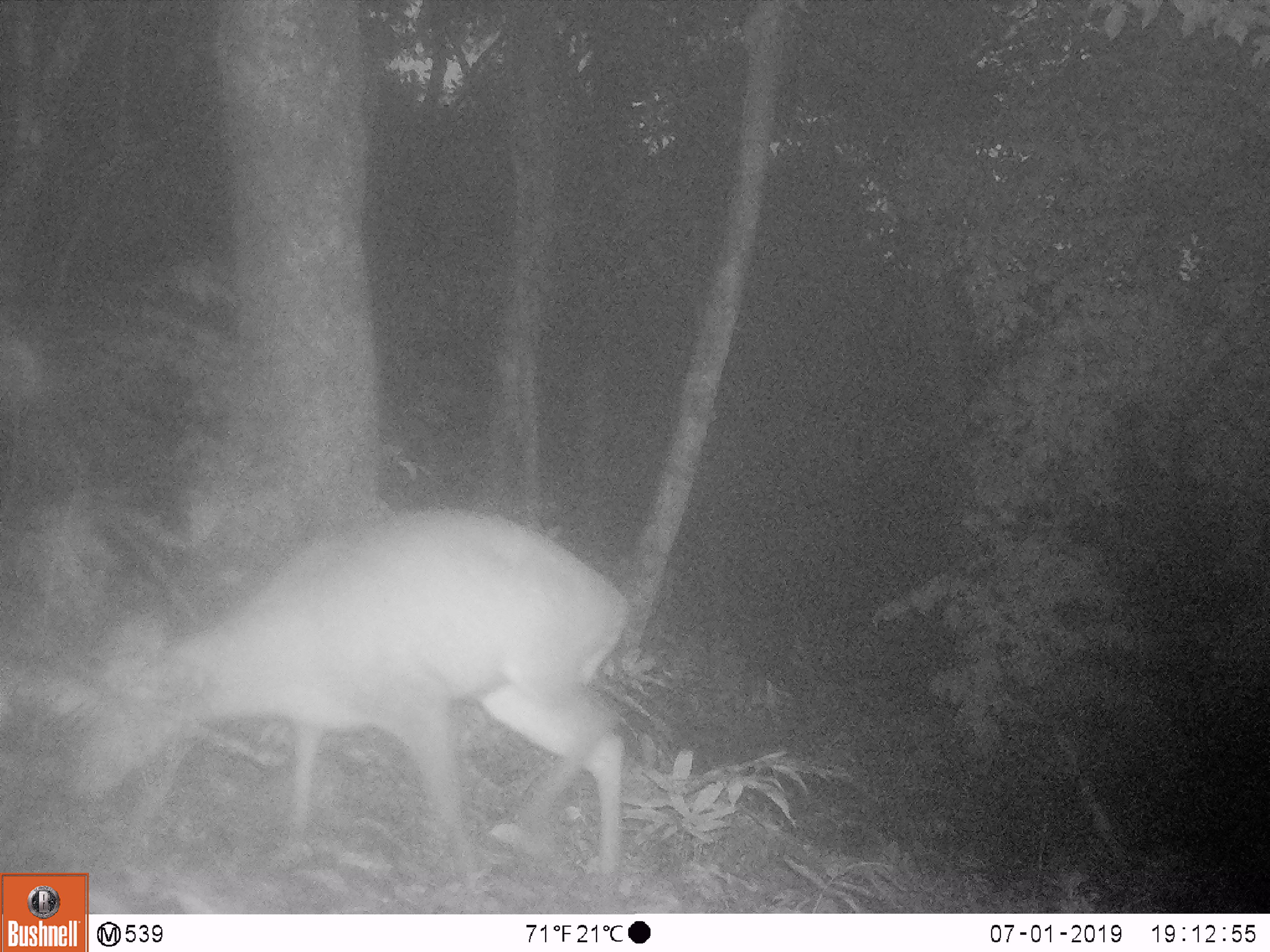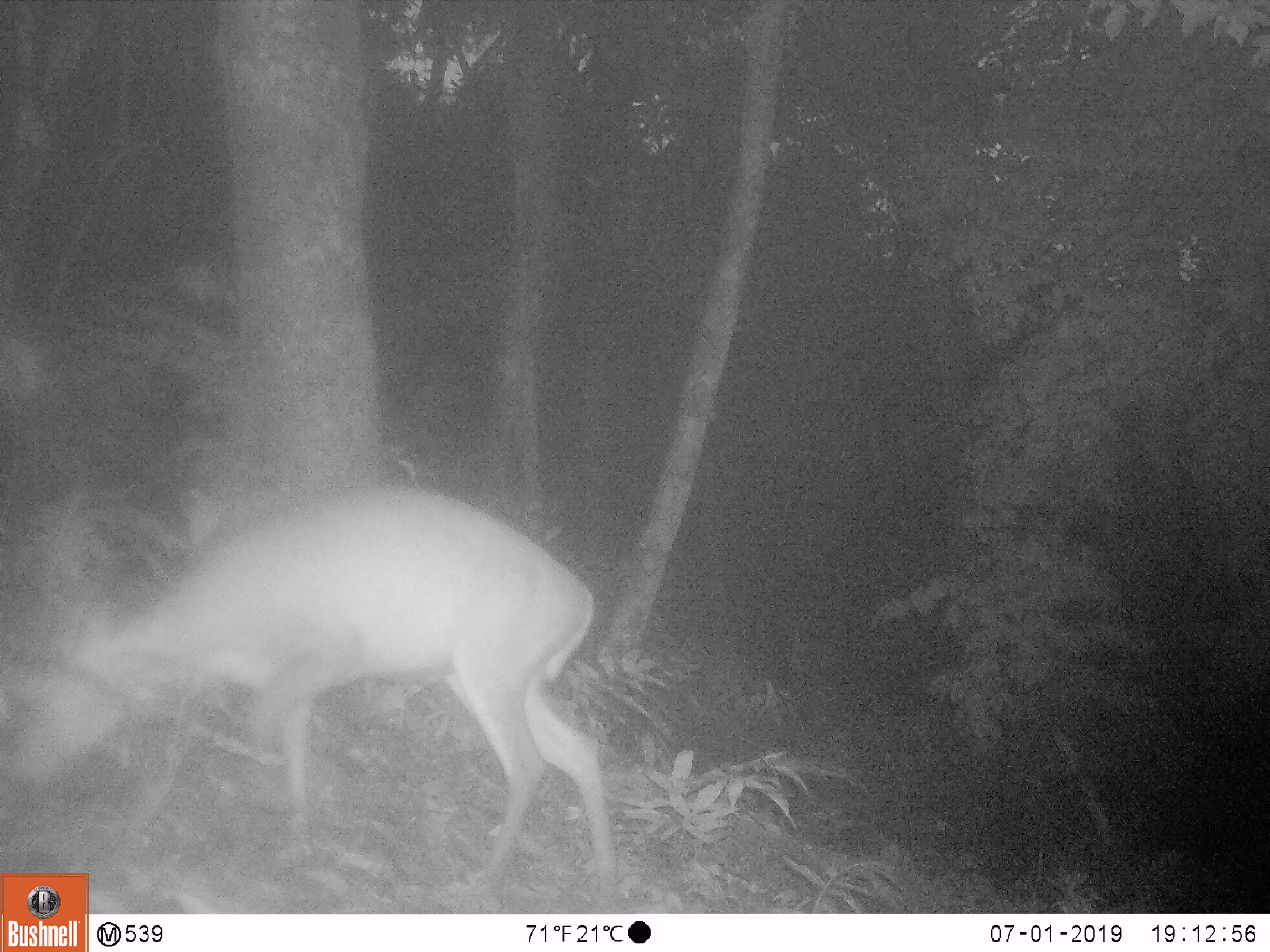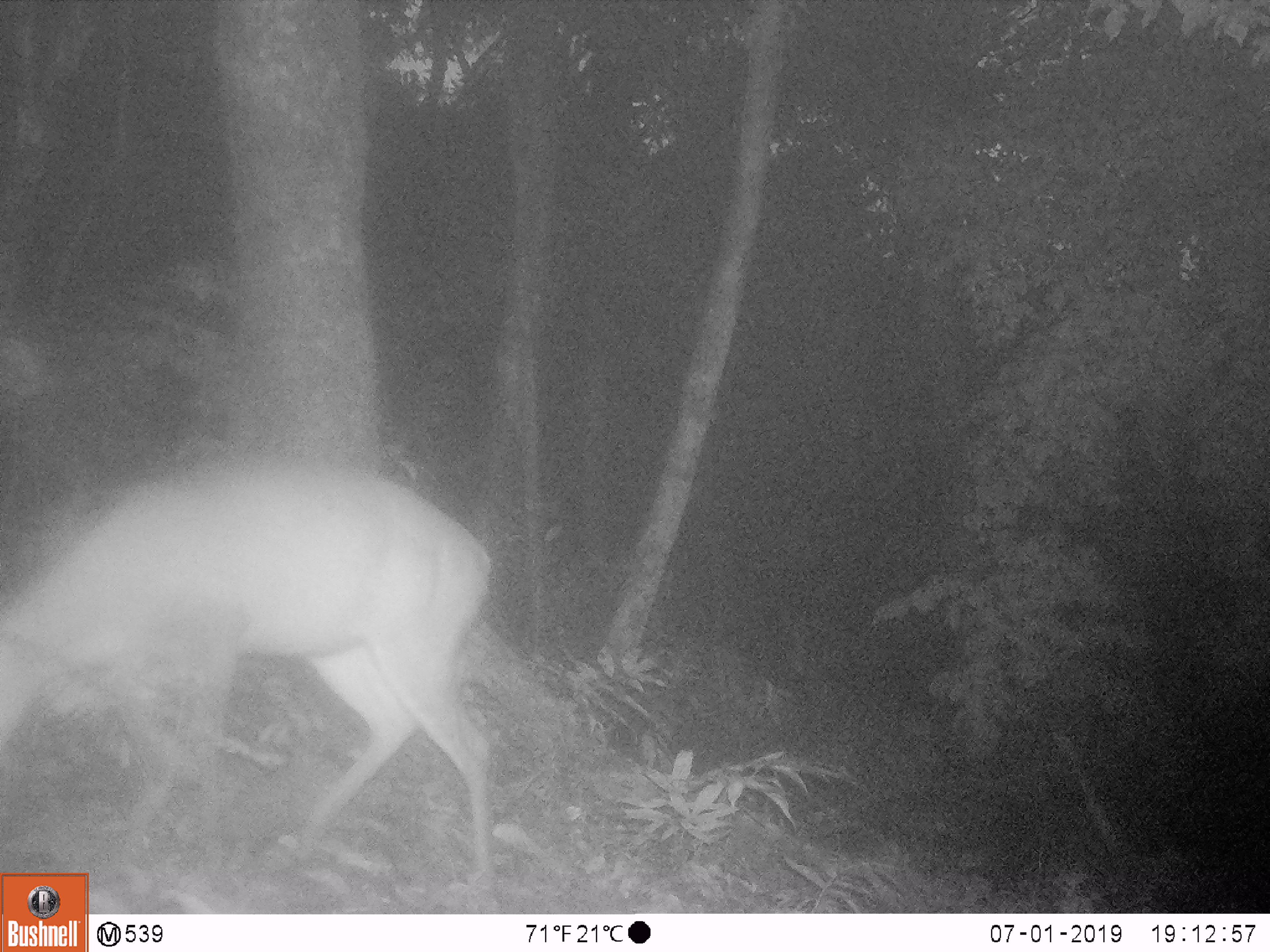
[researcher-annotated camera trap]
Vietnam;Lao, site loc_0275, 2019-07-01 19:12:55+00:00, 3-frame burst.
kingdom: Animalia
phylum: Chordata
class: Mammalia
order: Artiodactyla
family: Cervidae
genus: Muntiacus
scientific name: Muntiacus rooseveltorum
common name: roosevelt's muntjac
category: roosevelts muntjac group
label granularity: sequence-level